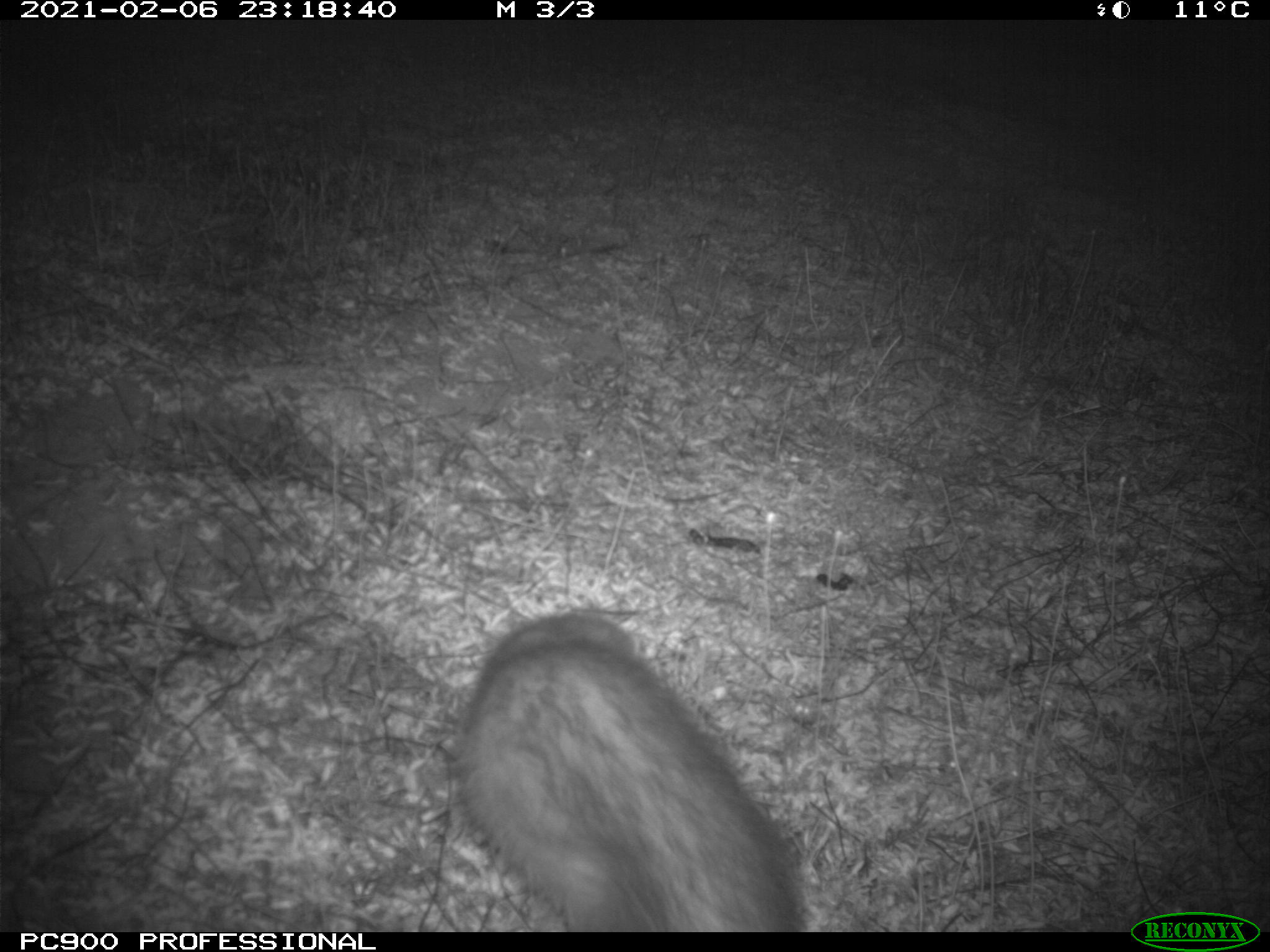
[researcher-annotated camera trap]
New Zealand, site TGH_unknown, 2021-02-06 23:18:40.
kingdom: Animalia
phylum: Chordata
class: Mammalia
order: Carnivora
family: Mustelidae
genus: Mustela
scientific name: Mustela furo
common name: ferret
Ferret (Mustela furo).